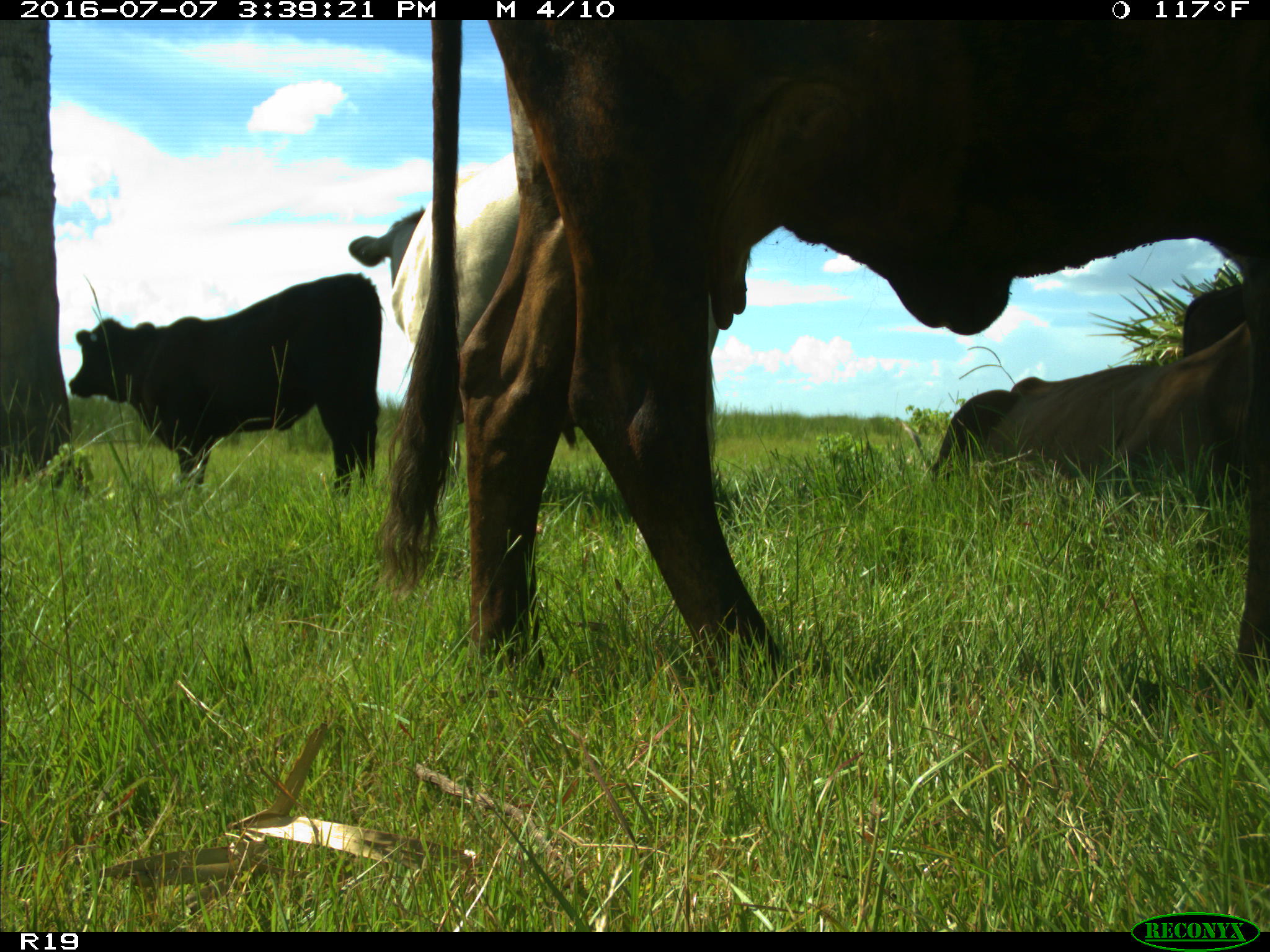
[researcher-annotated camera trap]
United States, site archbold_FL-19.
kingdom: Animalia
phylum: Chordata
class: Mammalia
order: Artiodactyla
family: Bovidae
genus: Bos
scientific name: Bos taurus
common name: domestic cow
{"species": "Bos taurus (domestic cow)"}